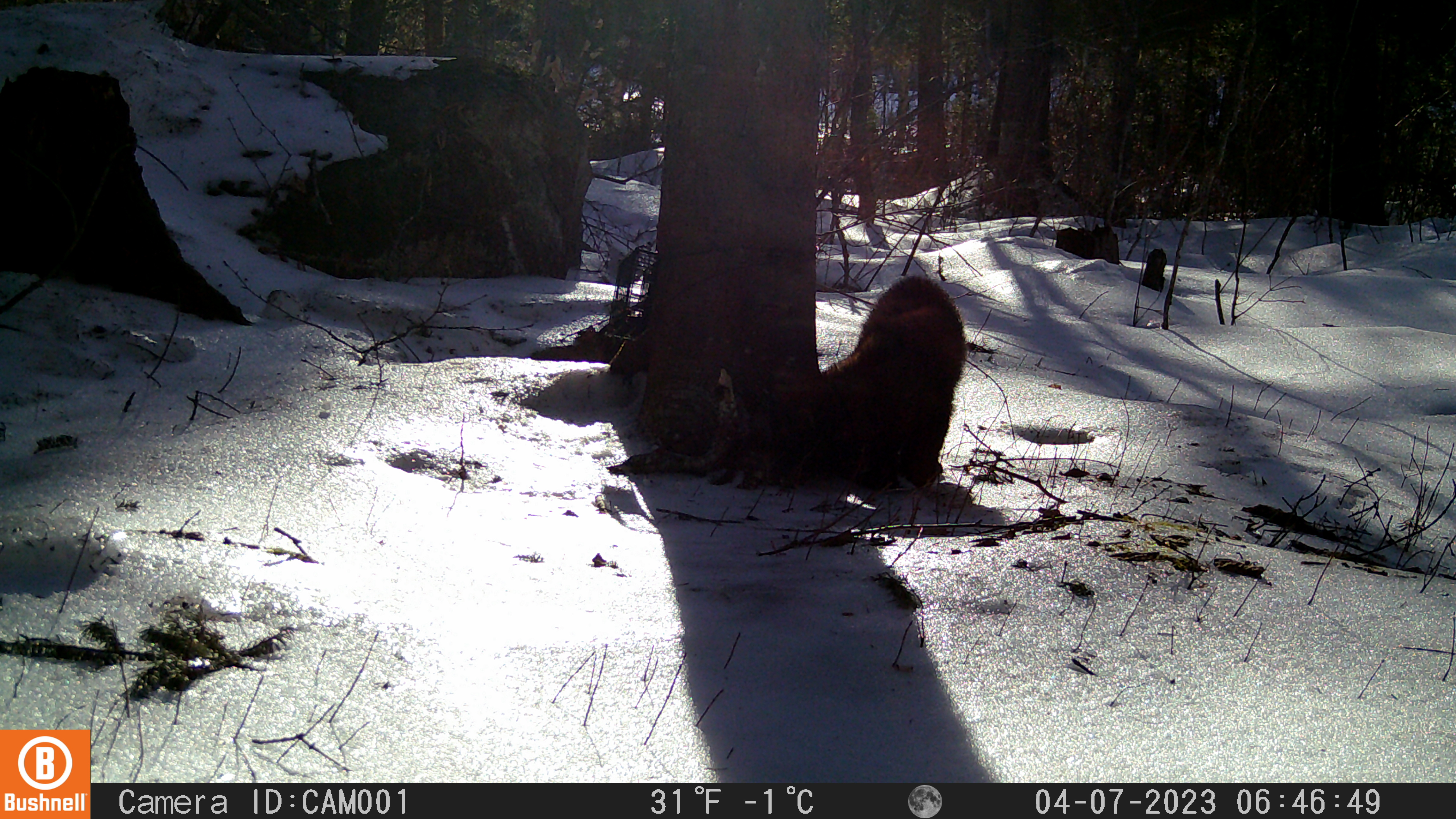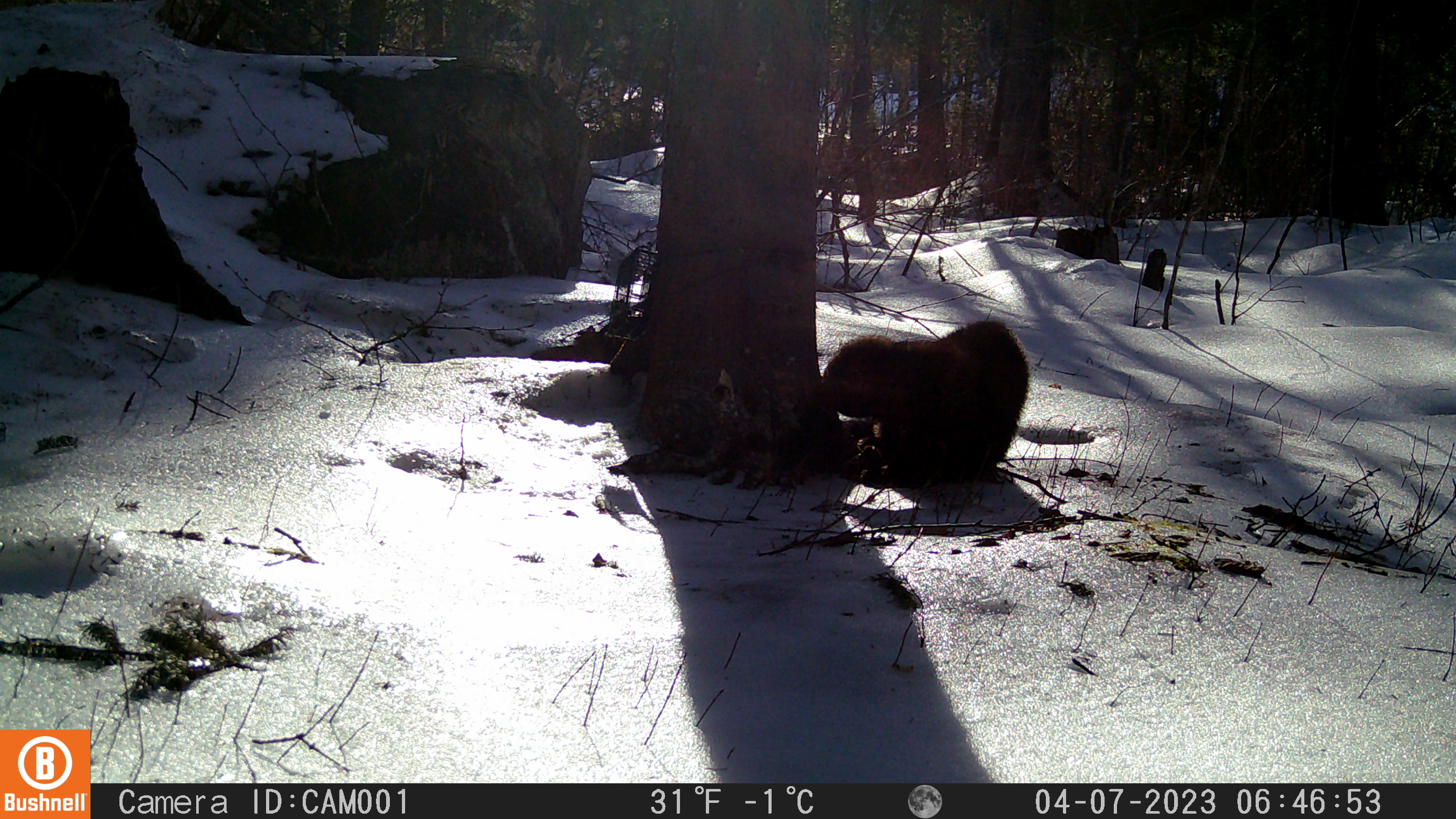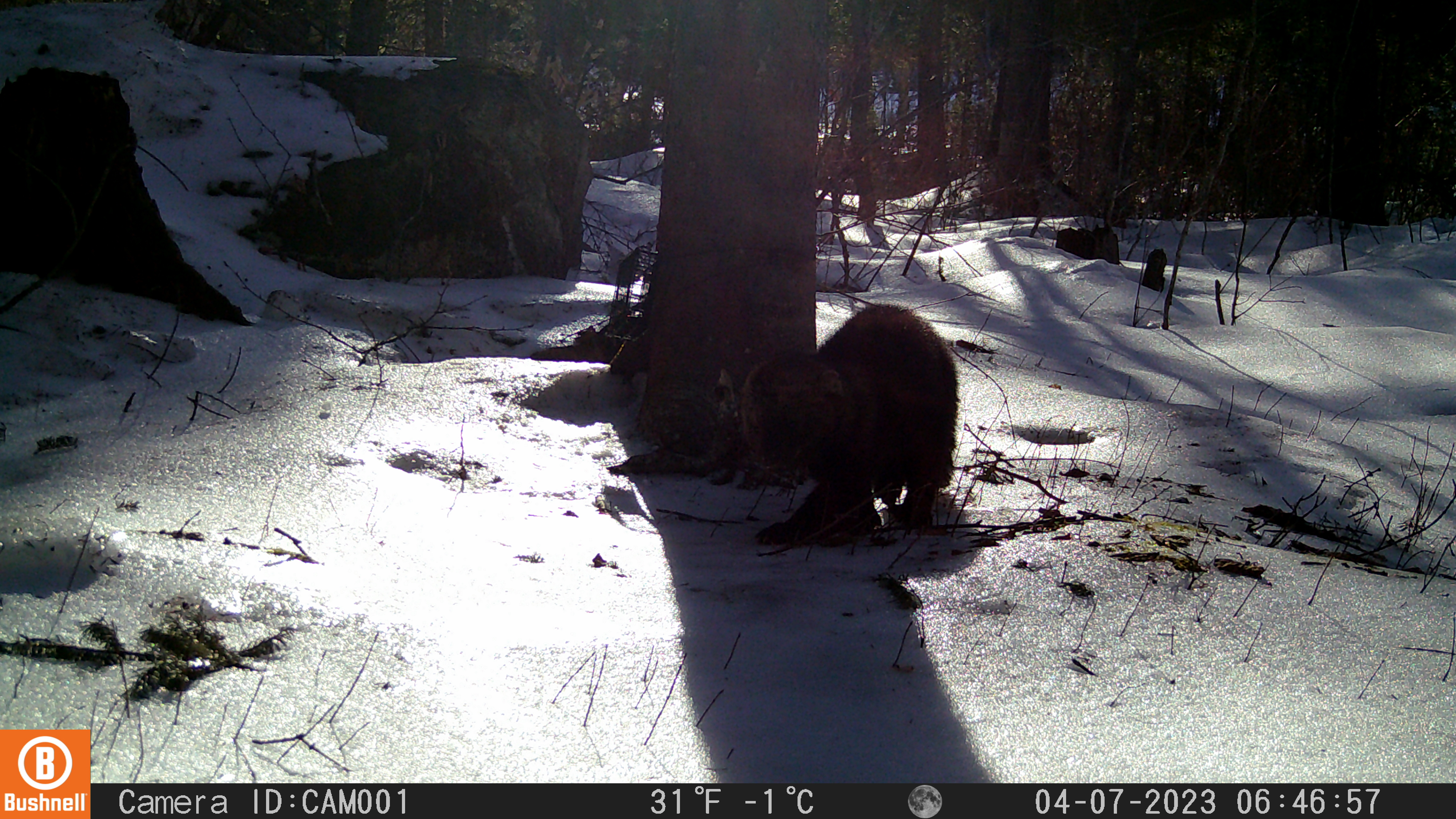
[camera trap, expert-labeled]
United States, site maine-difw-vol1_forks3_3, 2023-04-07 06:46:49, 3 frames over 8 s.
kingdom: Animalia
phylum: Chordata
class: Mammalia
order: Carnivora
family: Mustelidae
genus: Pekania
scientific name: Pekania pennanti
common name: fisher